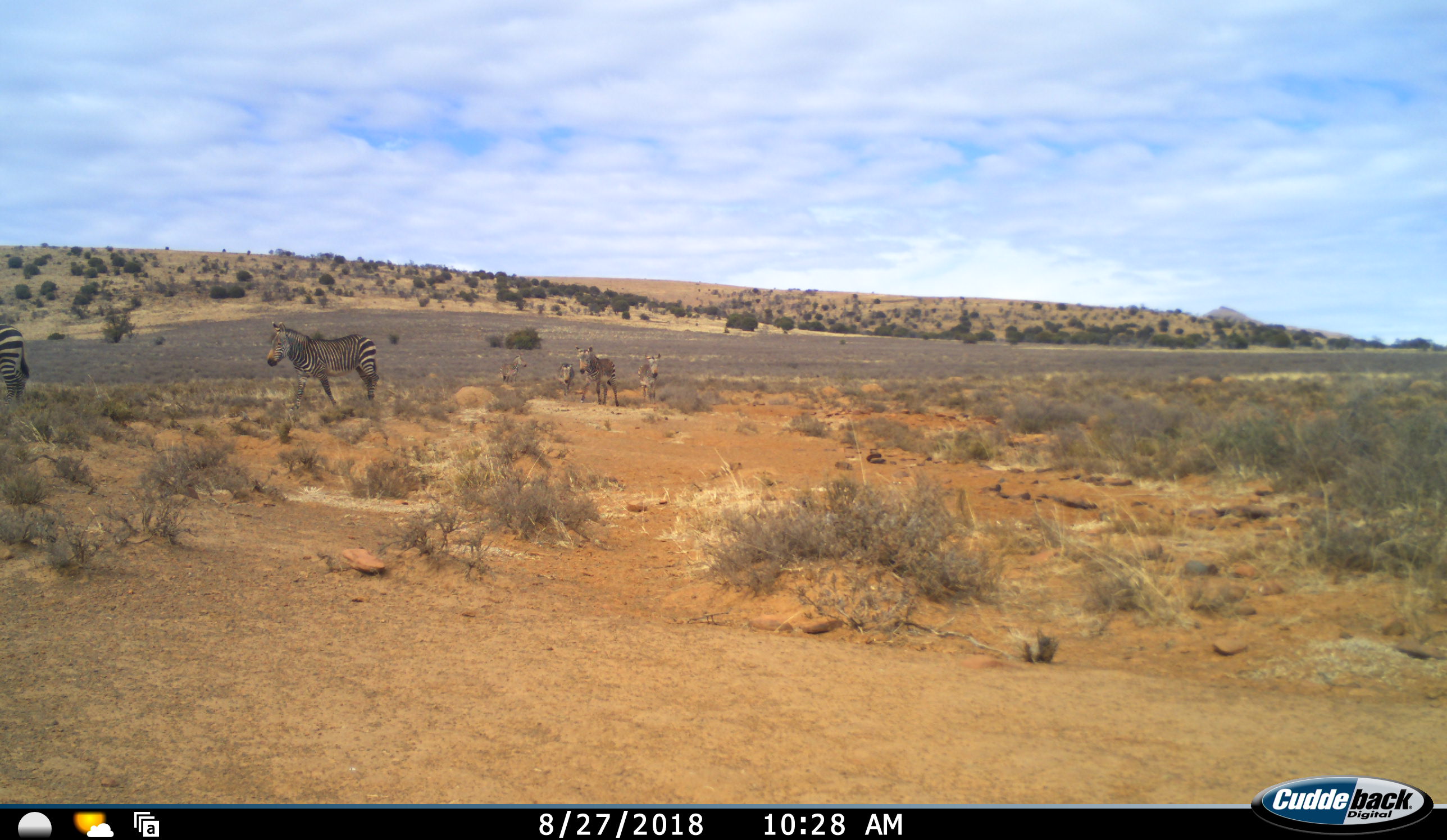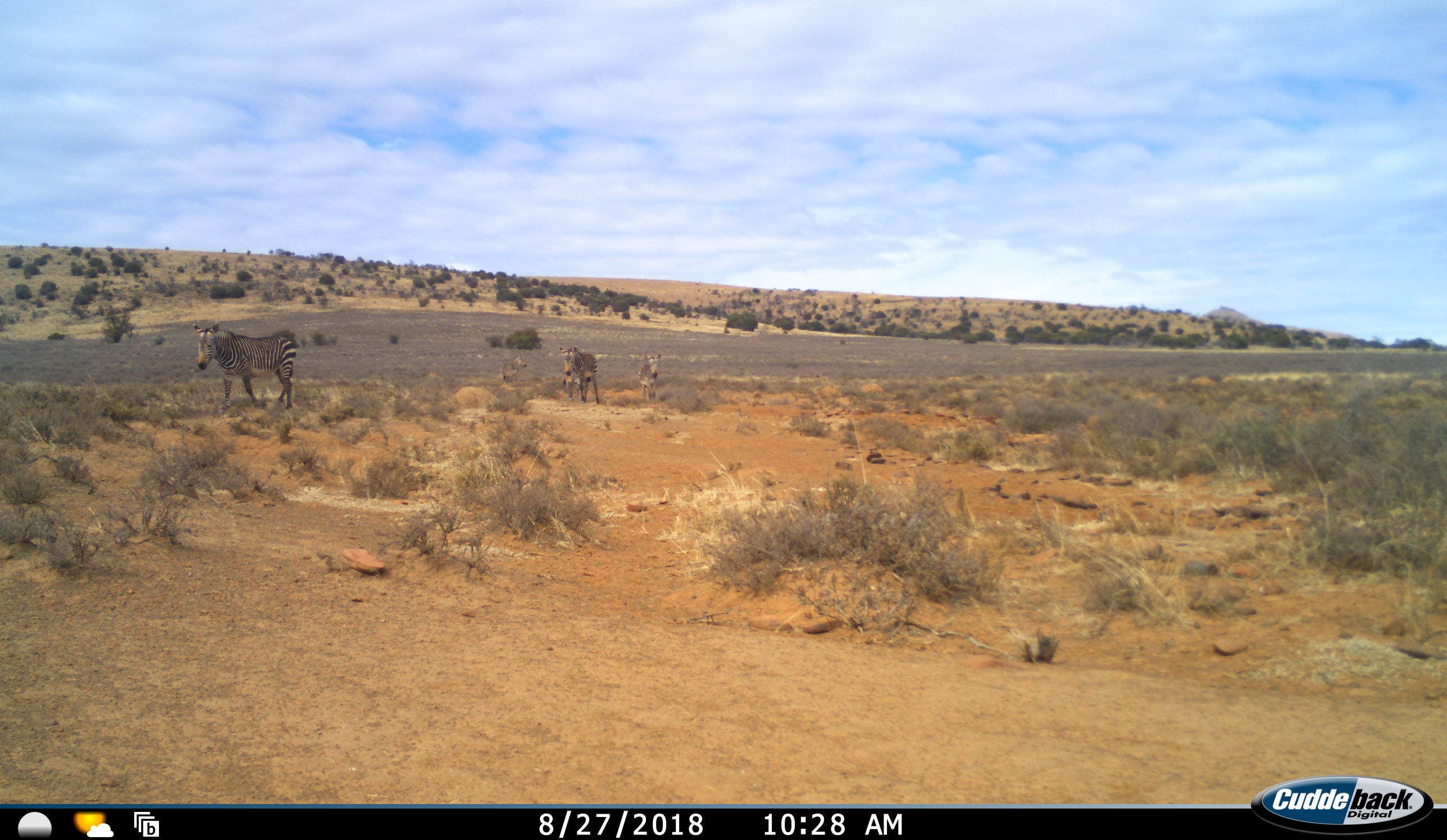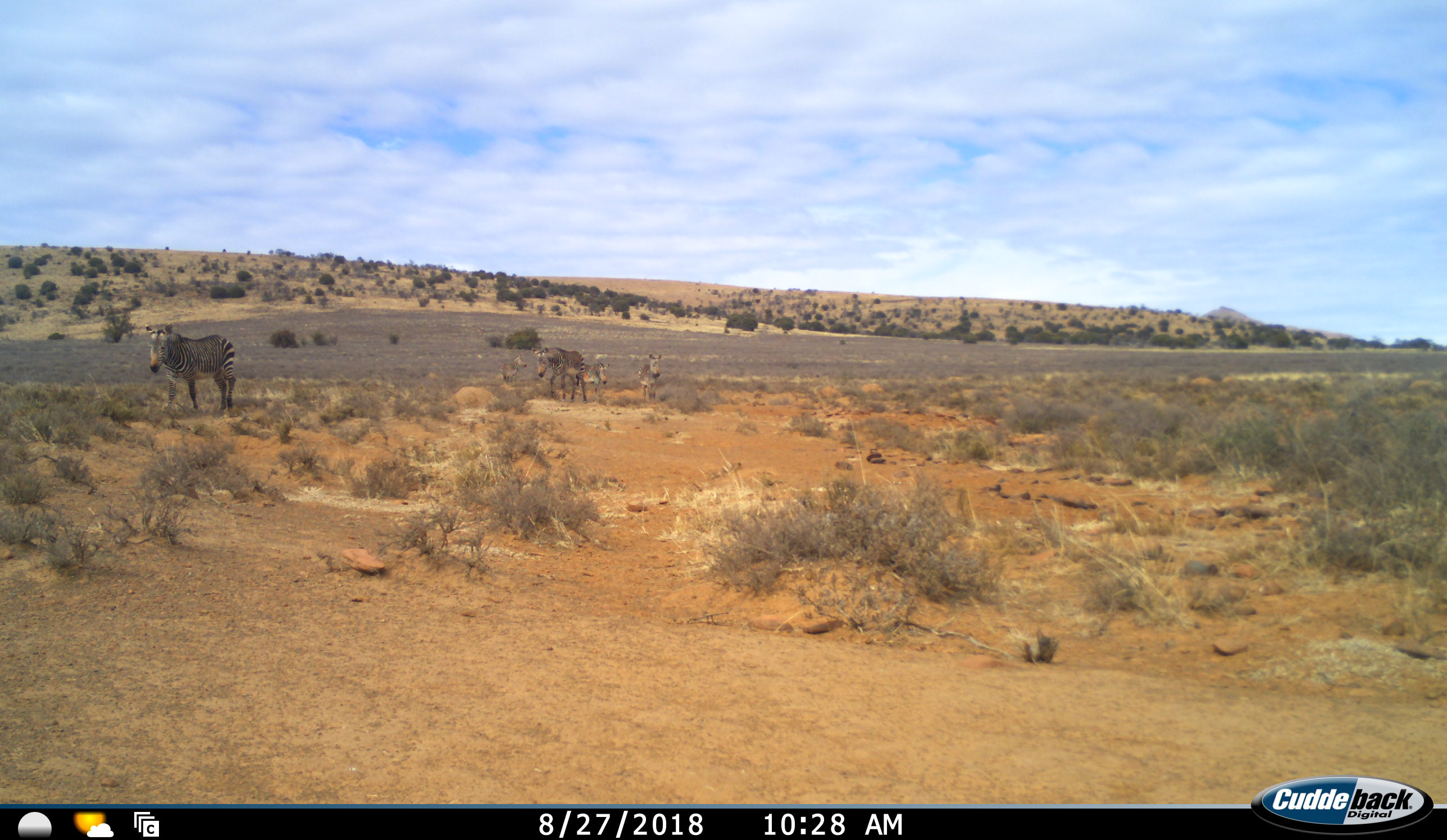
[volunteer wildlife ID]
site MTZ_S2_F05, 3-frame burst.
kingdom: Animalia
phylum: Chordata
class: Mammalia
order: Perissodactyla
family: Equidae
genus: Equus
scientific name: Equus zebra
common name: mountain zebra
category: zebramountain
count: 6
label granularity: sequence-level